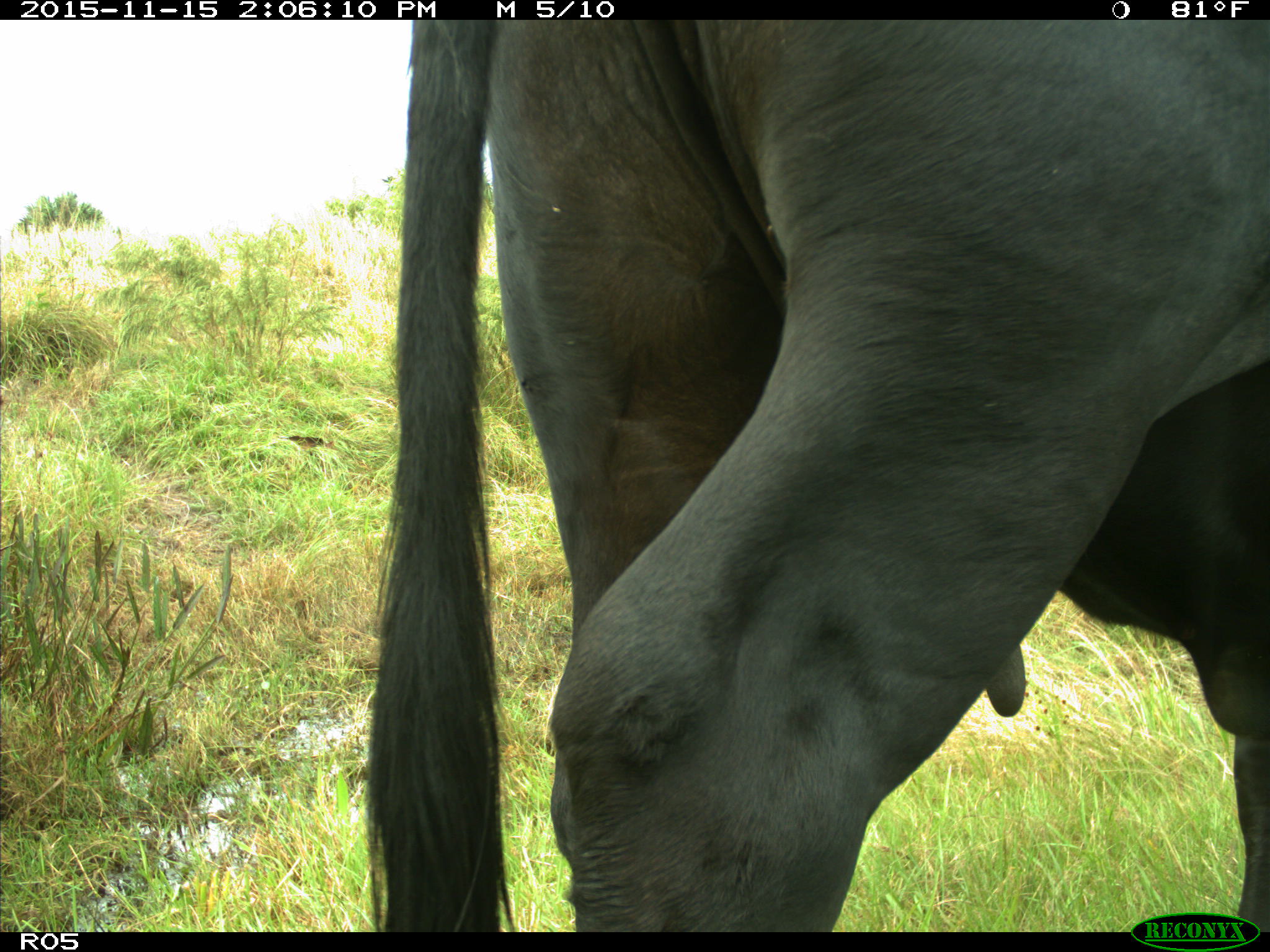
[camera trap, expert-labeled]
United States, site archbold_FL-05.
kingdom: Animalia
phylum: Chordata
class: Mammalia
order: Artiodactyla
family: Bovidae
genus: Bos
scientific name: Bos taurus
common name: domestic cow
Bos taurus (domestic cow).